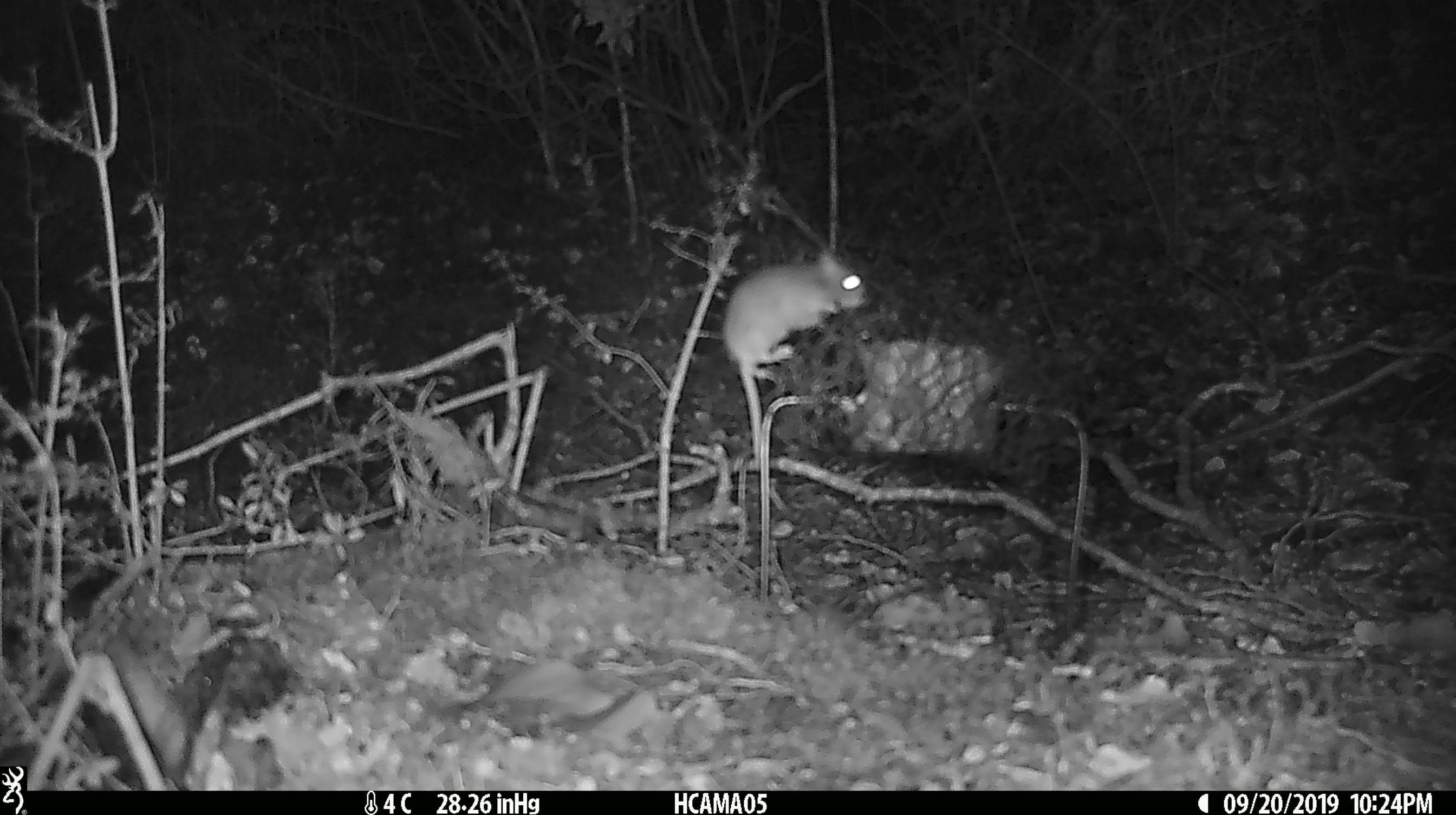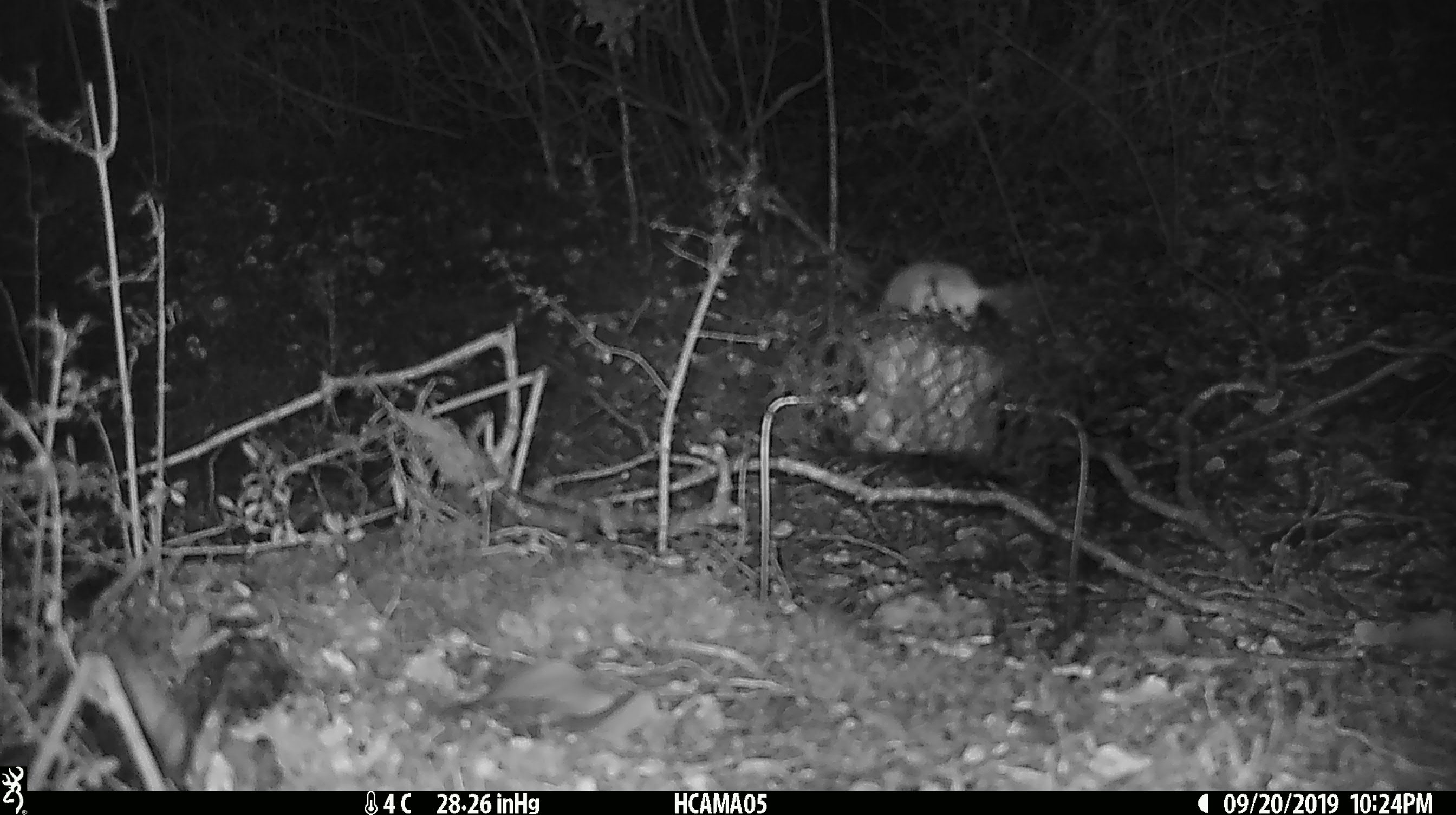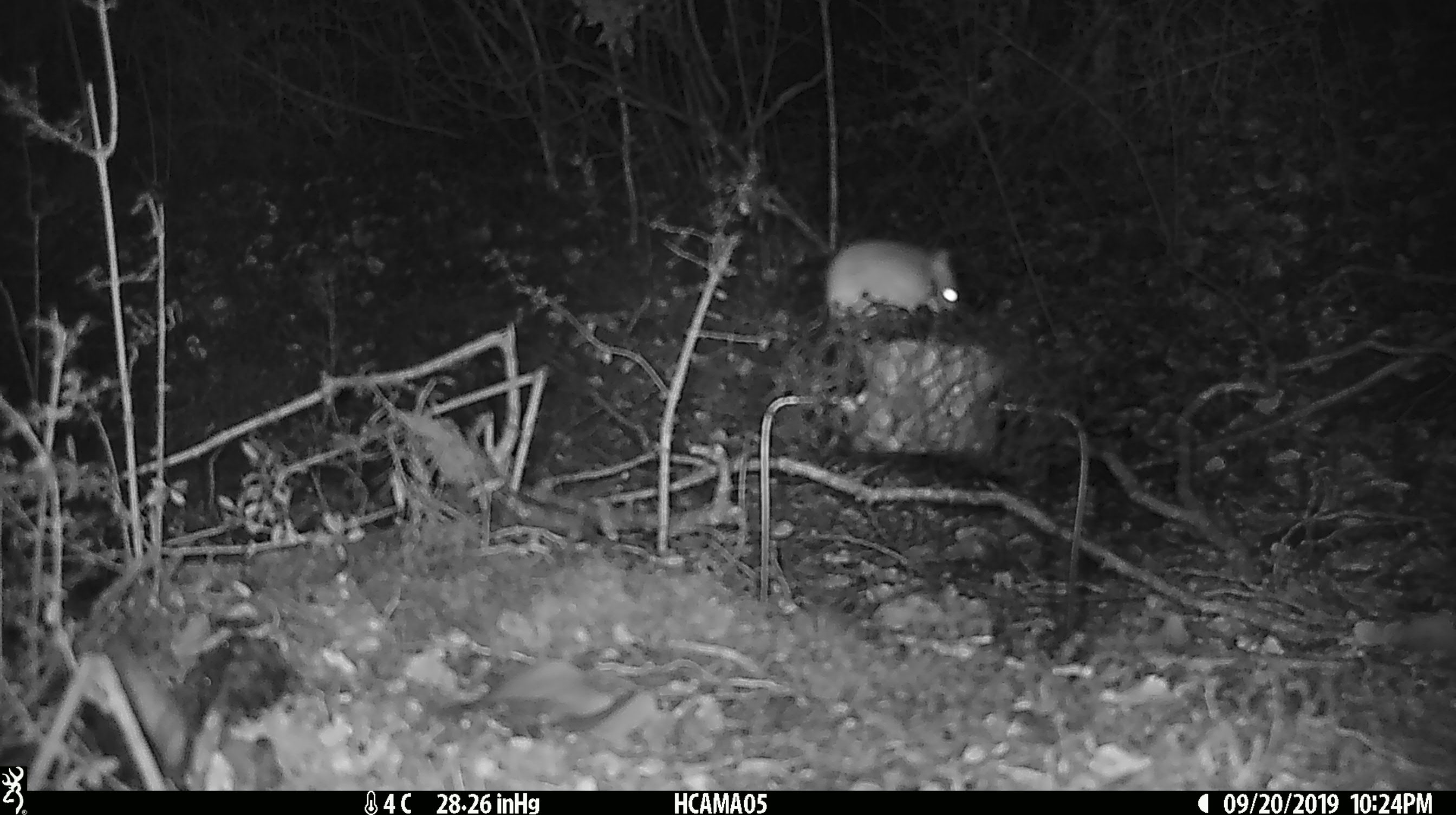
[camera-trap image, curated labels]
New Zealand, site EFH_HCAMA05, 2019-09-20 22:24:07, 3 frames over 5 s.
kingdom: Animalia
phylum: Chordata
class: Mammalia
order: Rodentia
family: Muridae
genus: Mus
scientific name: Mus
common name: mouse